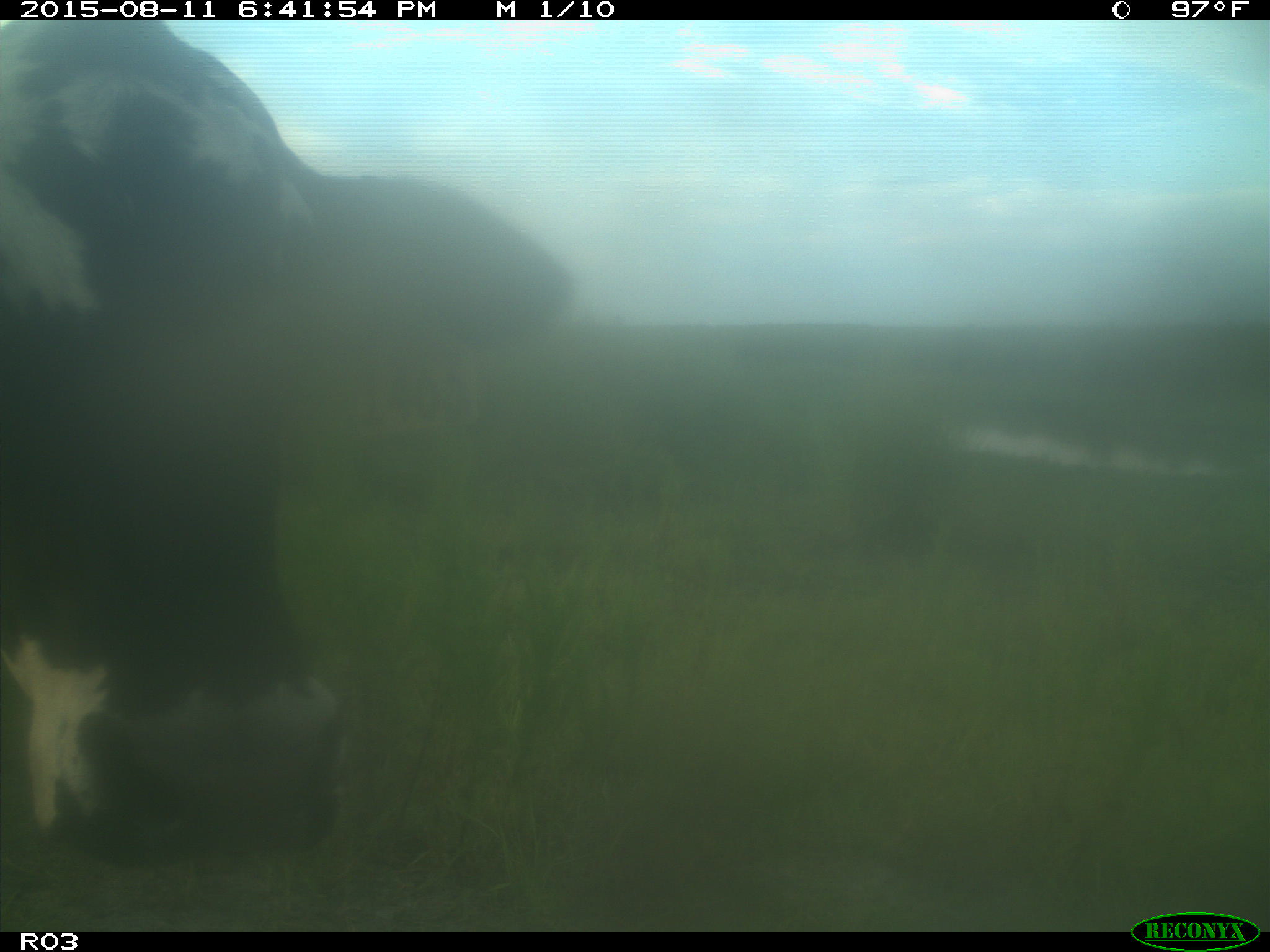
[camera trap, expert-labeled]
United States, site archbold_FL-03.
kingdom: Animalia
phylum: Chordata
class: Mammalia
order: Artiodactyla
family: Bovidae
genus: Bos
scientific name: Bos taurus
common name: domestic cow